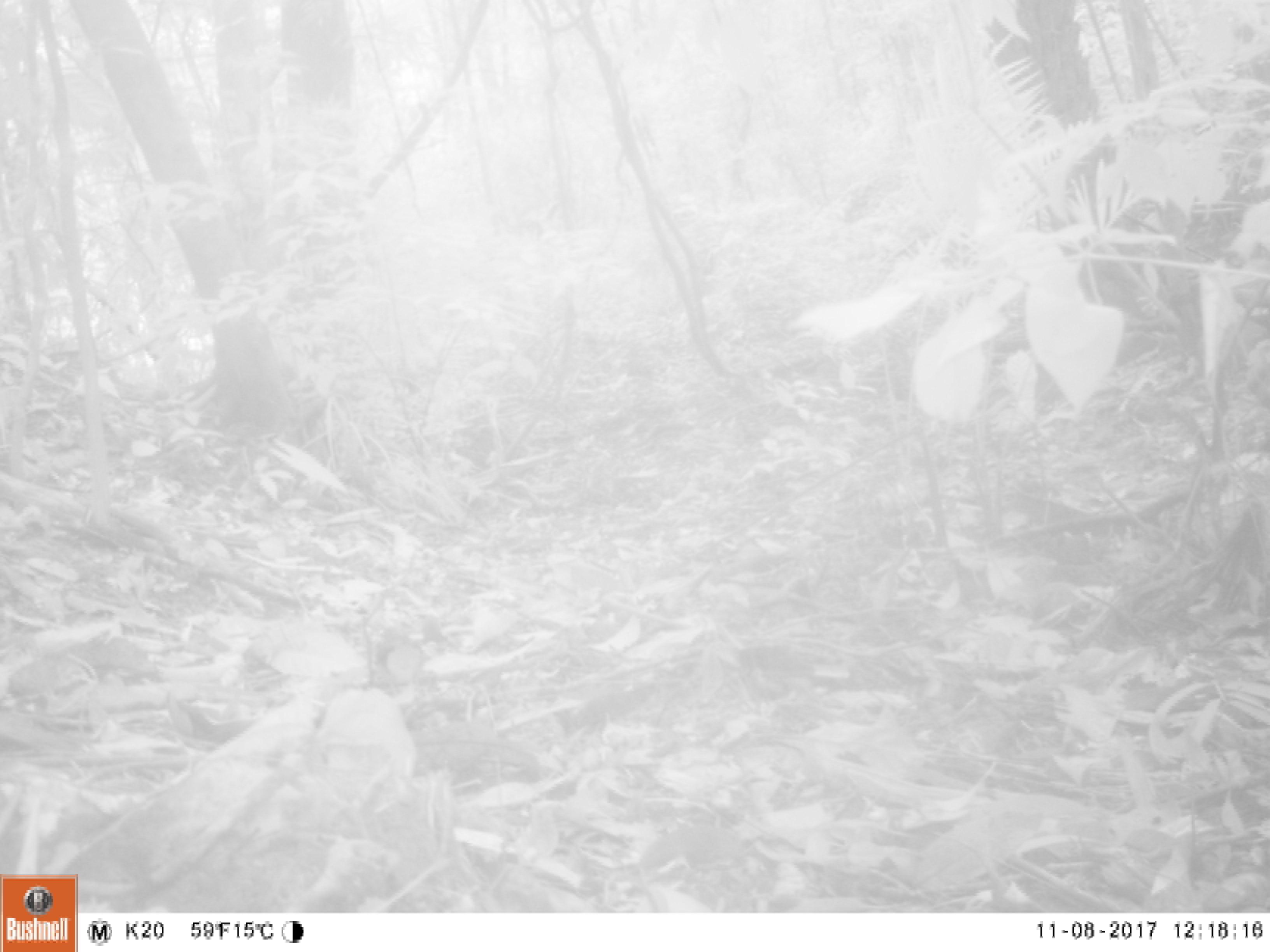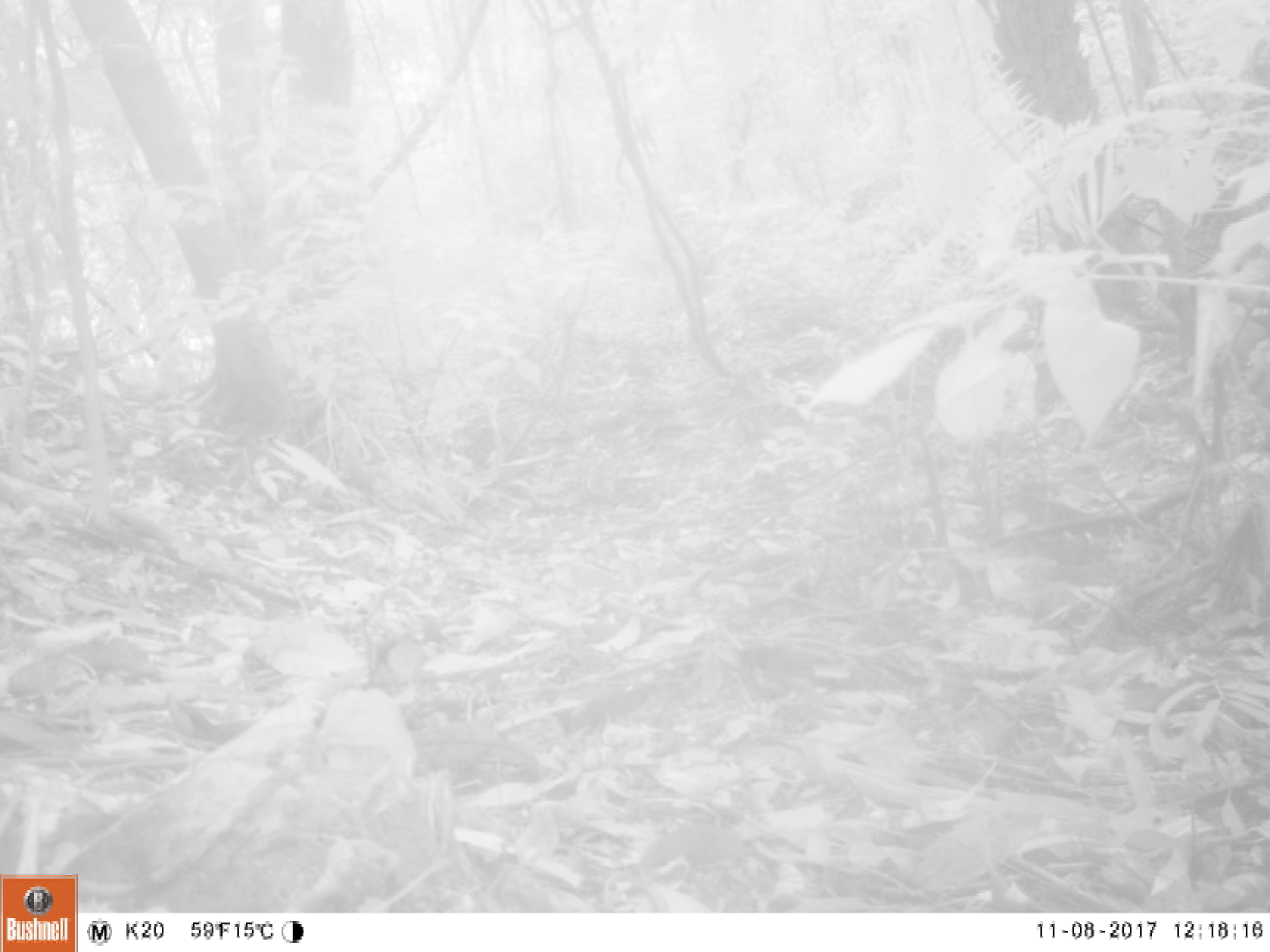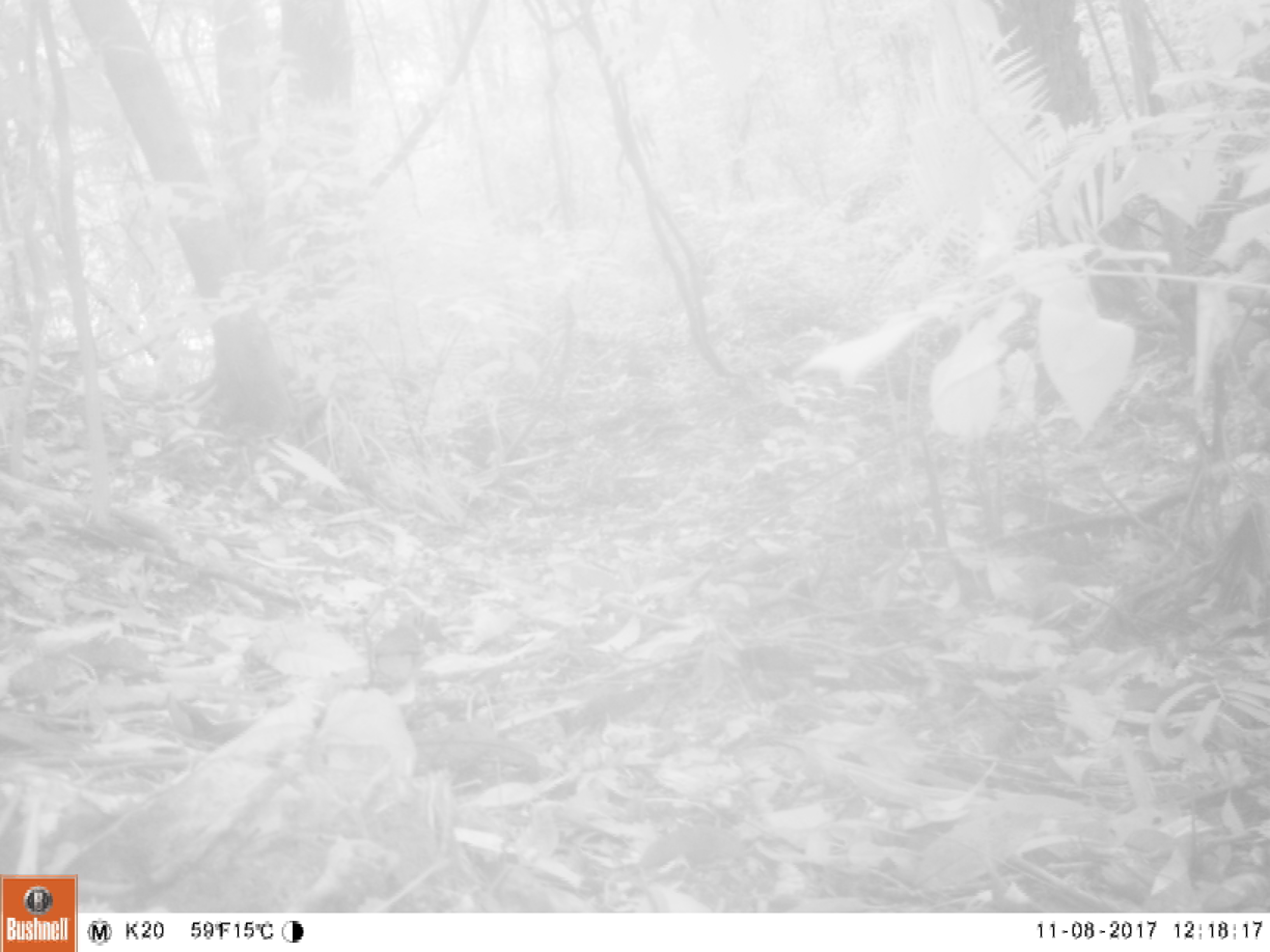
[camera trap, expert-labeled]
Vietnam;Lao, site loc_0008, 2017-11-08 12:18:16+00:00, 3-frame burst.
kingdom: Animalia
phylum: Chordata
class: Aves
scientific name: Aves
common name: bird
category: unidentified bird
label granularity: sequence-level